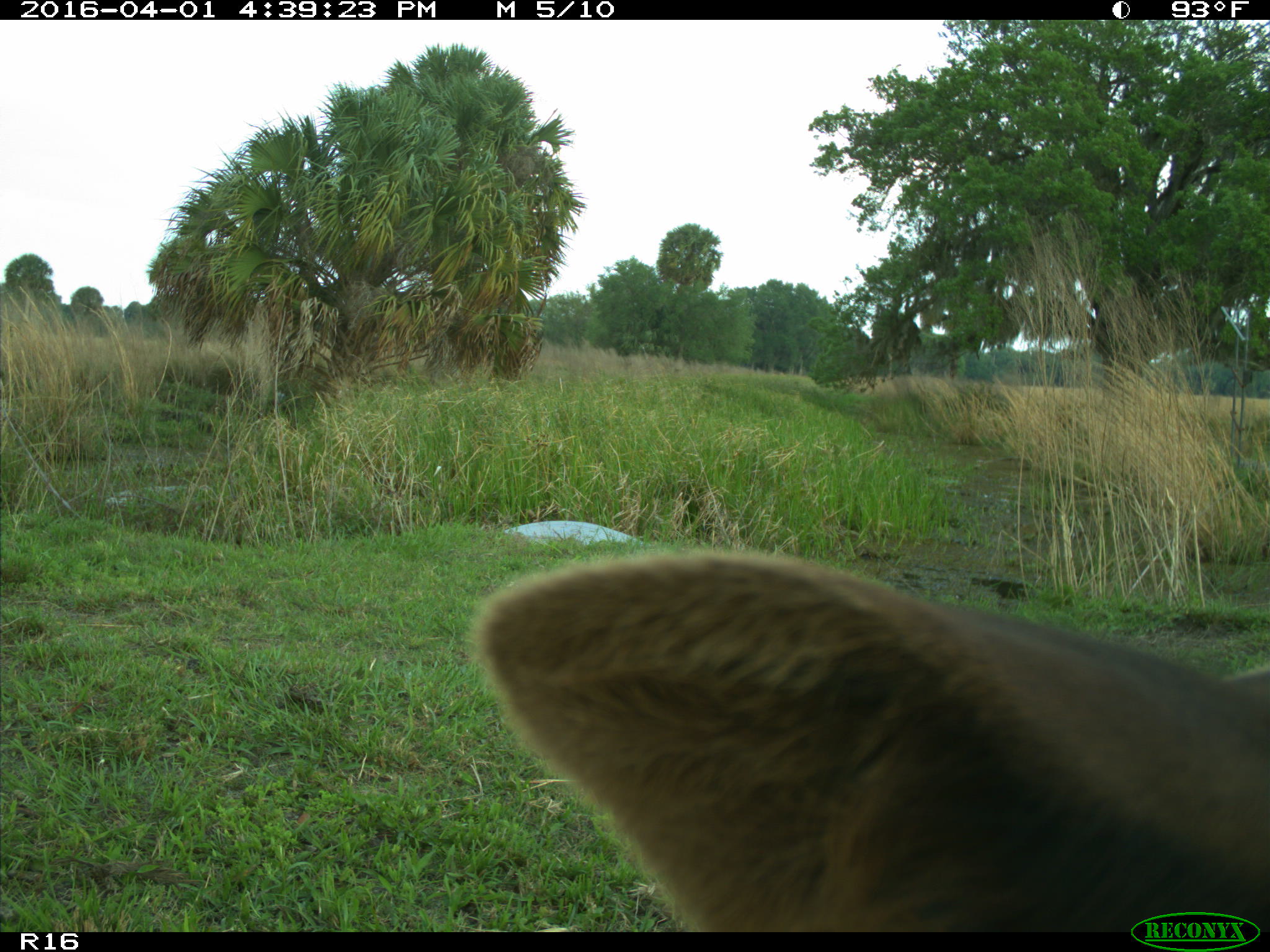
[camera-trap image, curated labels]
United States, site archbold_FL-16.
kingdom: Animalia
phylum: Chordata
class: Mammalia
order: Artiodactyla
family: Bovidae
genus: Bos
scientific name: Bos taurus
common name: domestic cow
Bos taurus (domestic cow).